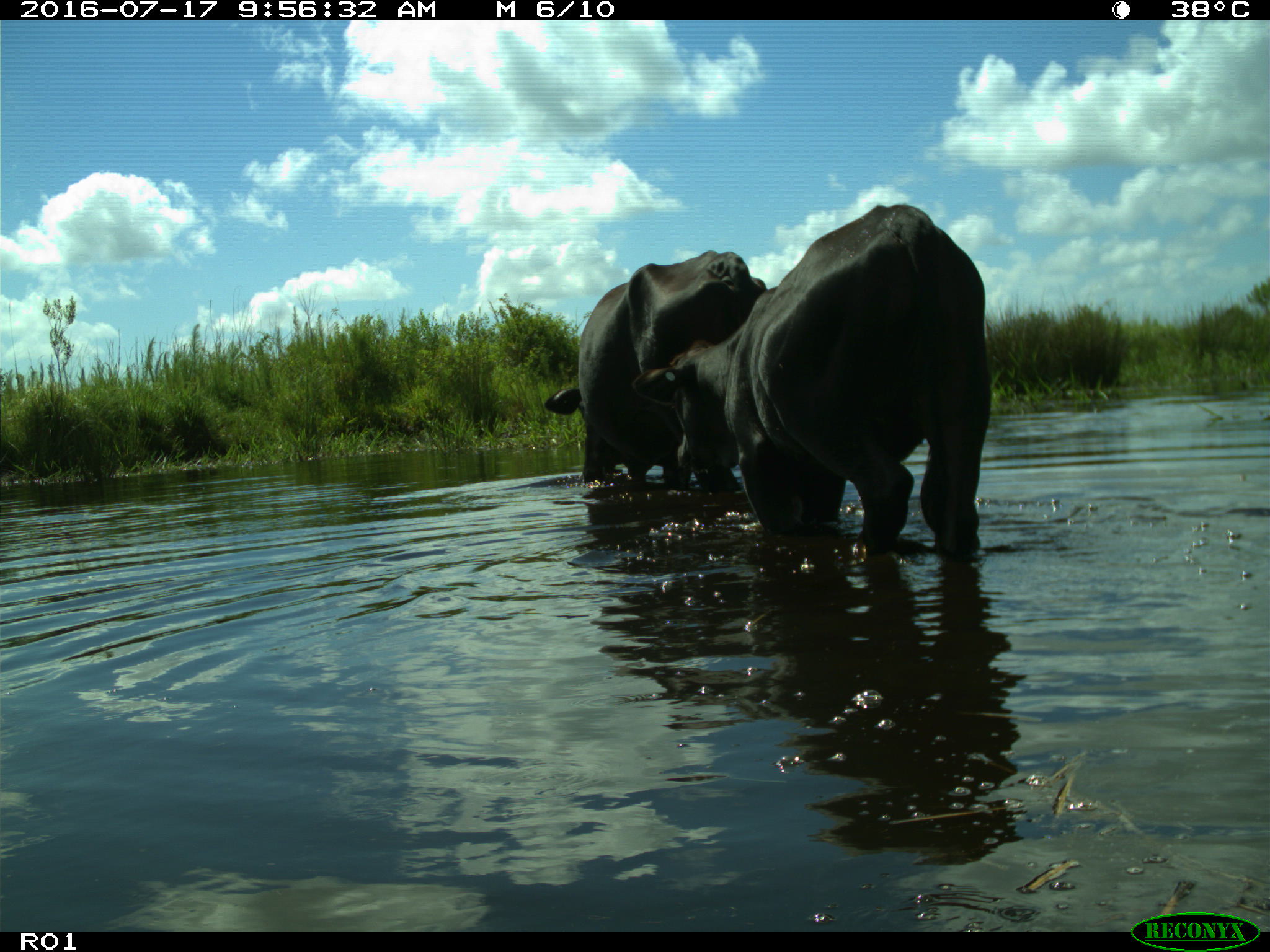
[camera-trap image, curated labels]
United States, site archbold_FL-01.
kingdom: Animalia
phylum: Chordata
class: Mammalia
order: Artiodactyla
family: Bovidae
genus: Bos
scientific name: Bos taurus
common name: domestic cow